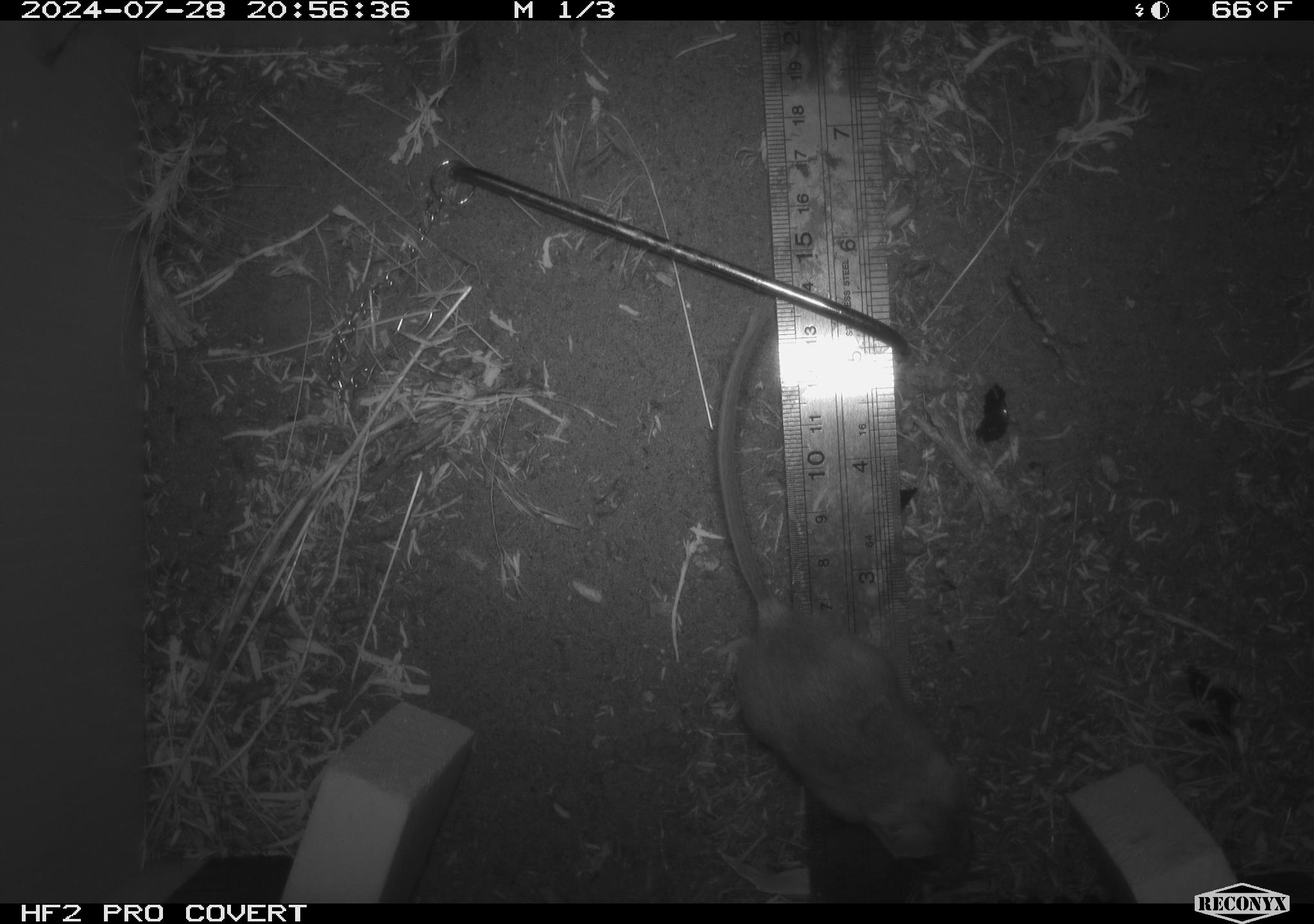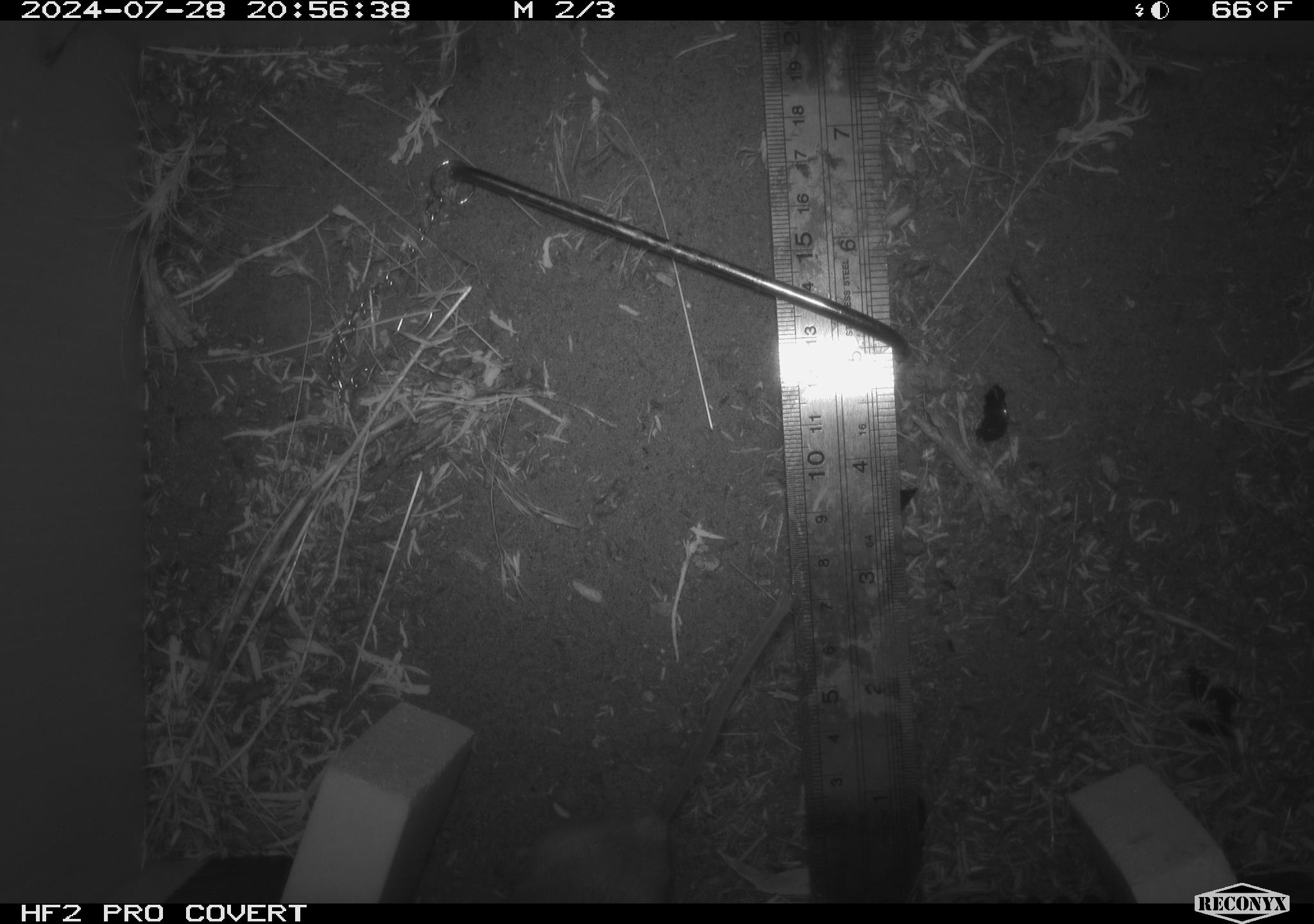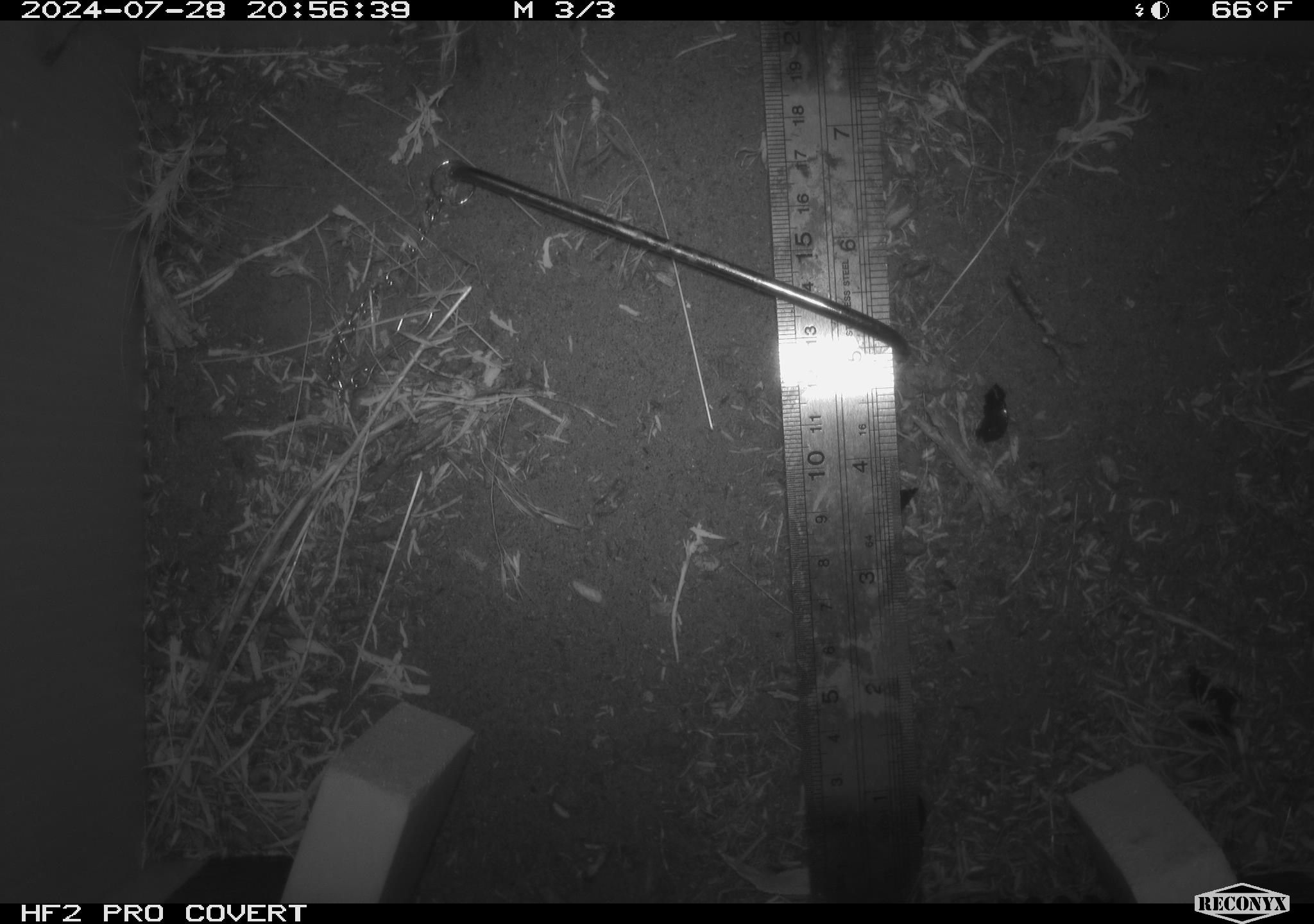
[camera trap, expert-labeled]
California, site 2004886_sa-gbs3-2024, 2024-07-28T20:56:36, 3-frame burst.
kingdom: Animalia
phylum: Chordata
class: Mammalia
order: Rodentia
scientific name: Rodentia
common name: mouse species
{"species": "mouse species (Rodentia)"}